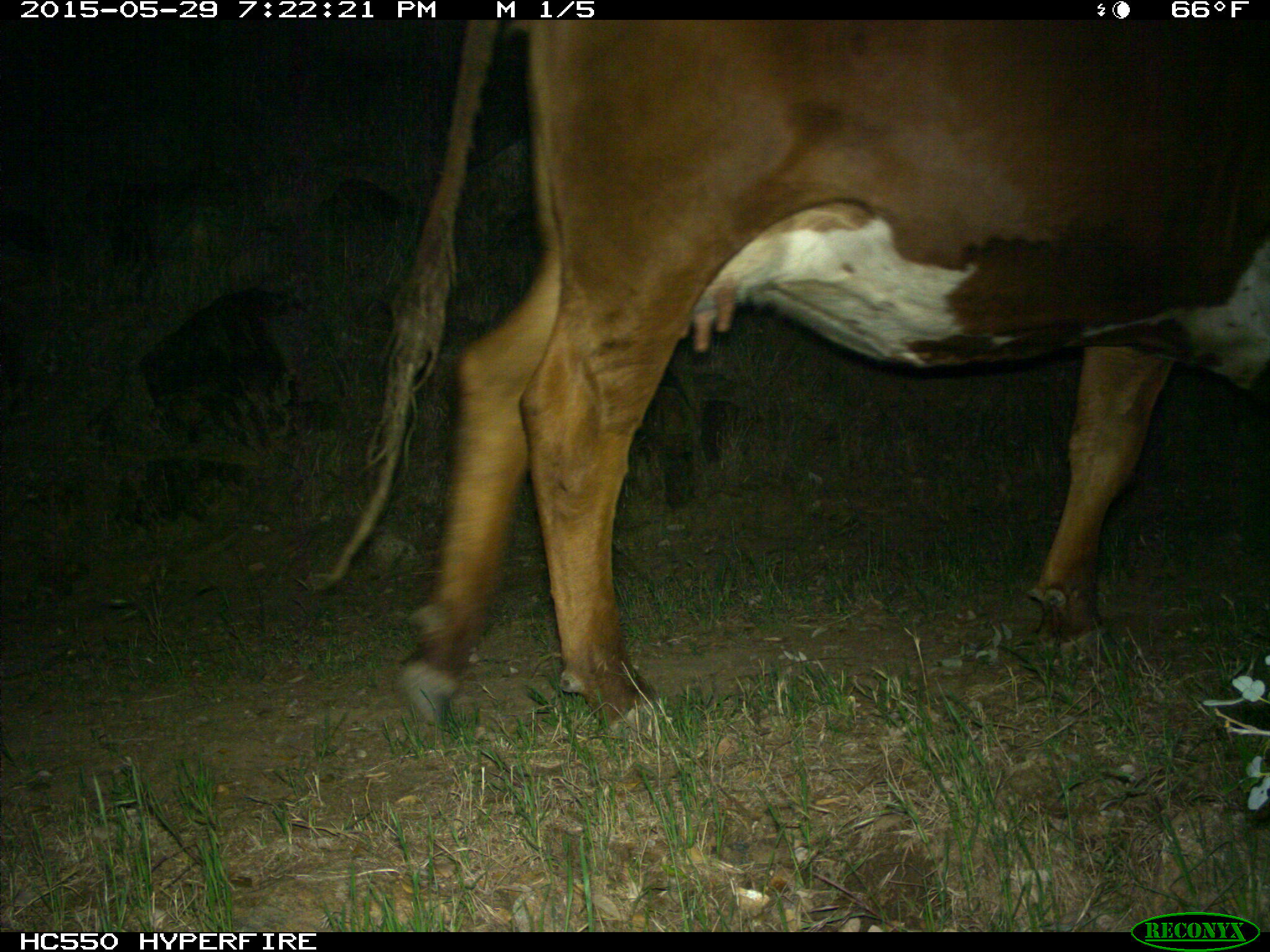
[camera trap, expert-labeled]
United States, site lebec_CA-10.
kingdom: Animalia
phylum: Chordata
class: Mammalia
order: Artiodactyla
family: Bovidae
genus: Bos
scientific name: Bos taurus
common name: domestic cow